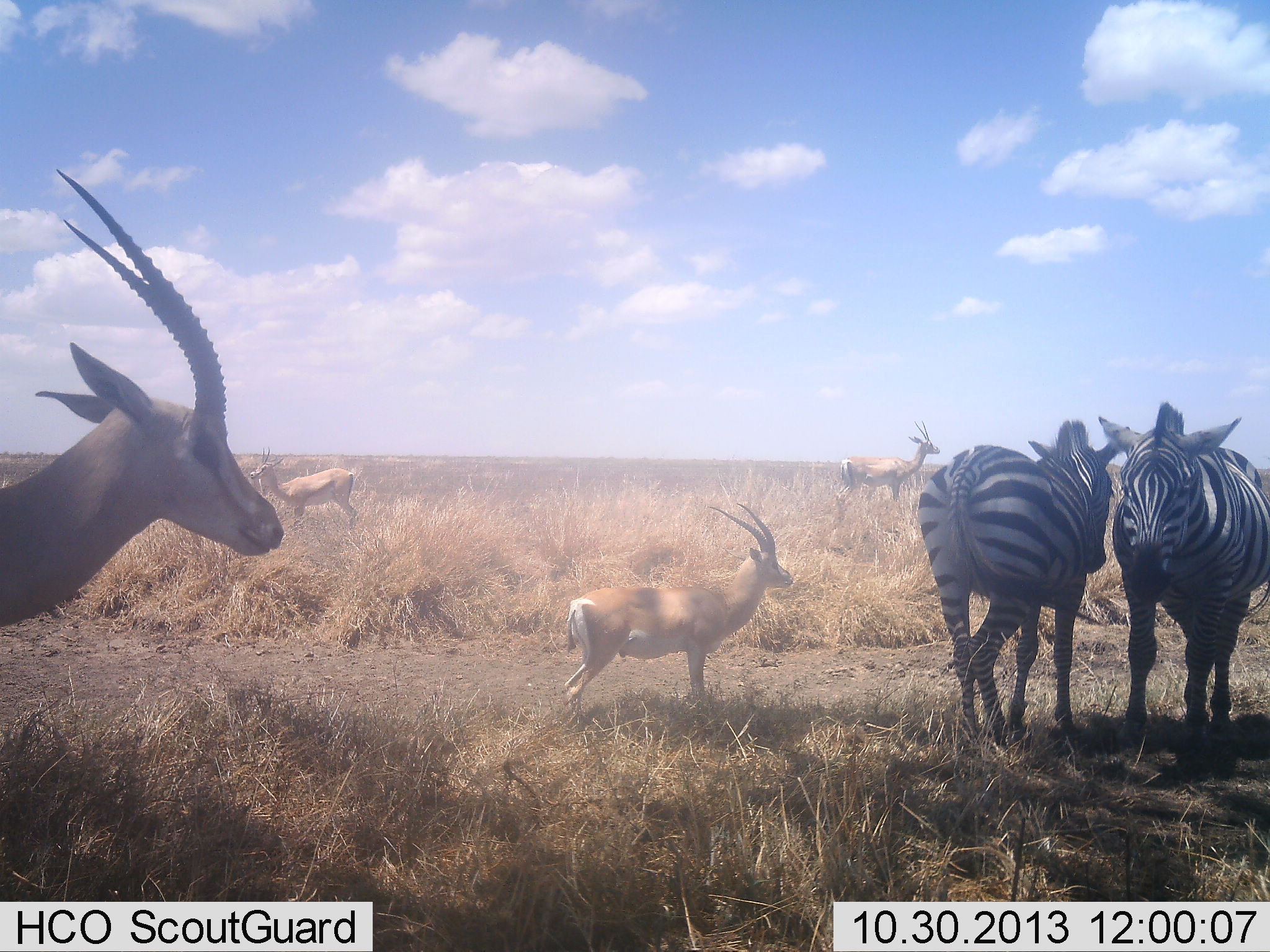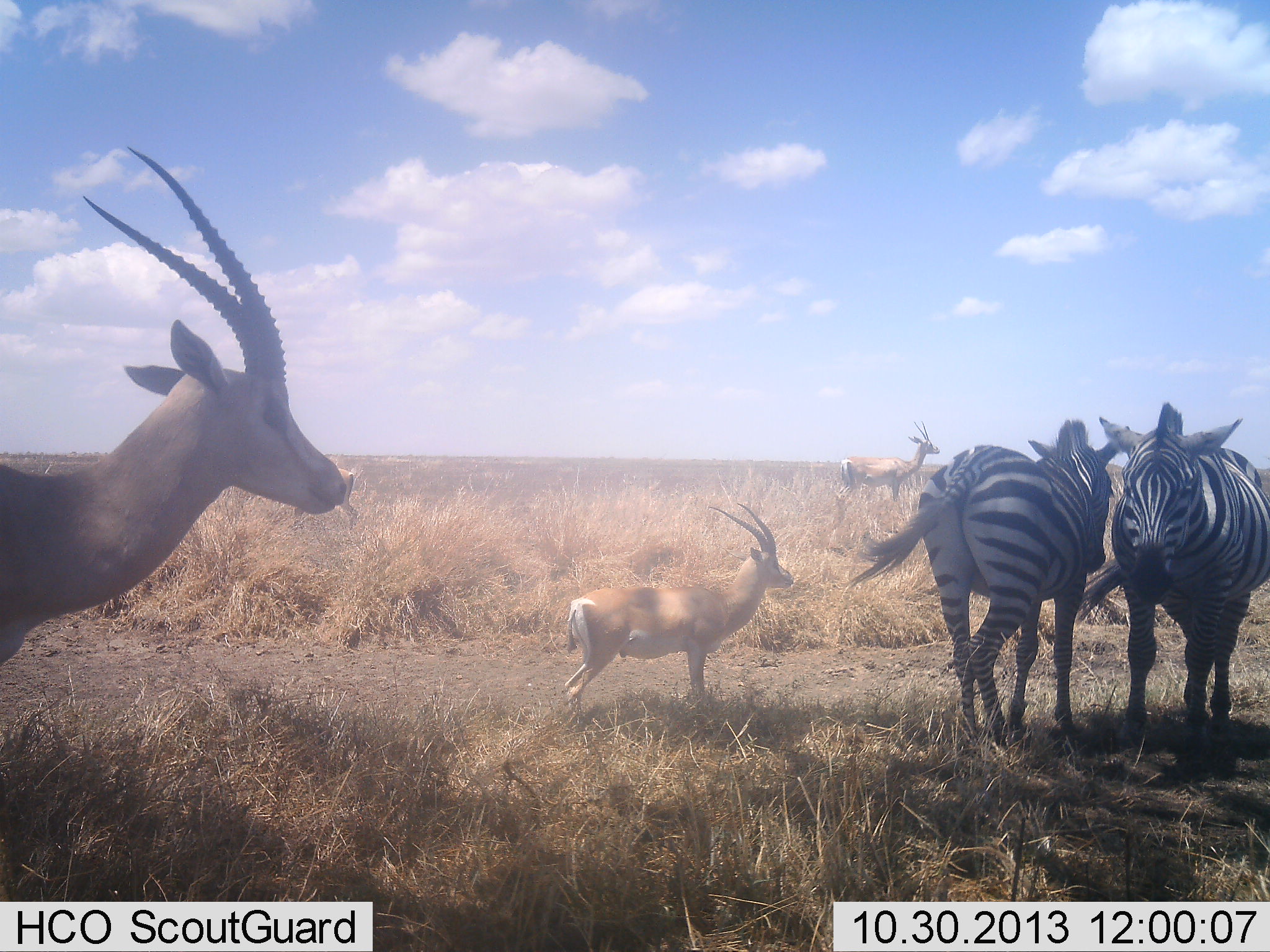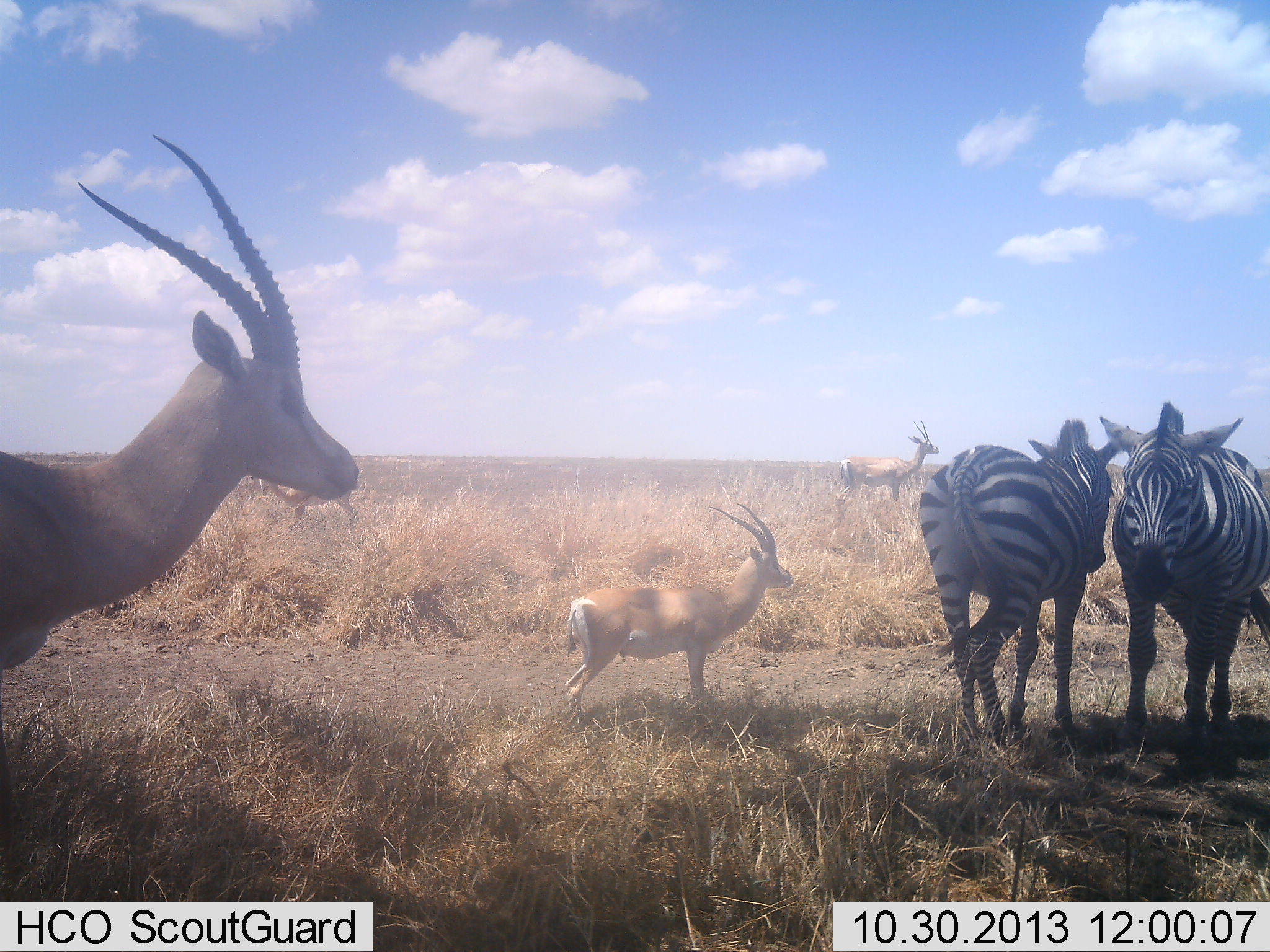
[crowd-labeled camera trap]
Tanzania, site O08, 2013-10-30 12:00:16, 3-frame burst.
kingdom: Animalia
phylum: Chordata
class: Mammalia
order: Artiodactyla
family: Bovidae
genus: Nanger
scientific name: Nanger granti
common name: grant's gazelle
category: gazellegrants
Gazellegrants (grant's gazelle) (Nanger granti), count 4. Behavior (volunteer vote fractions): standing 95%, resting 5%, moving 15%, interacting 0%. Young present (vote fraction): 0%. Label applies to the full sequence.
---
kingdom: Animalia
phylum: Chordata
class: Mammalia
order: Perissodactyla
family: Equidae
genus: Equus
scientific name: Equus quagga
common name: plains zebra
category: zebra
Zebra (plains zebra) (Equus quagga), count 2. Behavior (volunteer vote fractions): standing 88%, resting 16%, moving 4%, interacting 8%. Young present (vote fraction): 0%. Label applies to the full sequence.